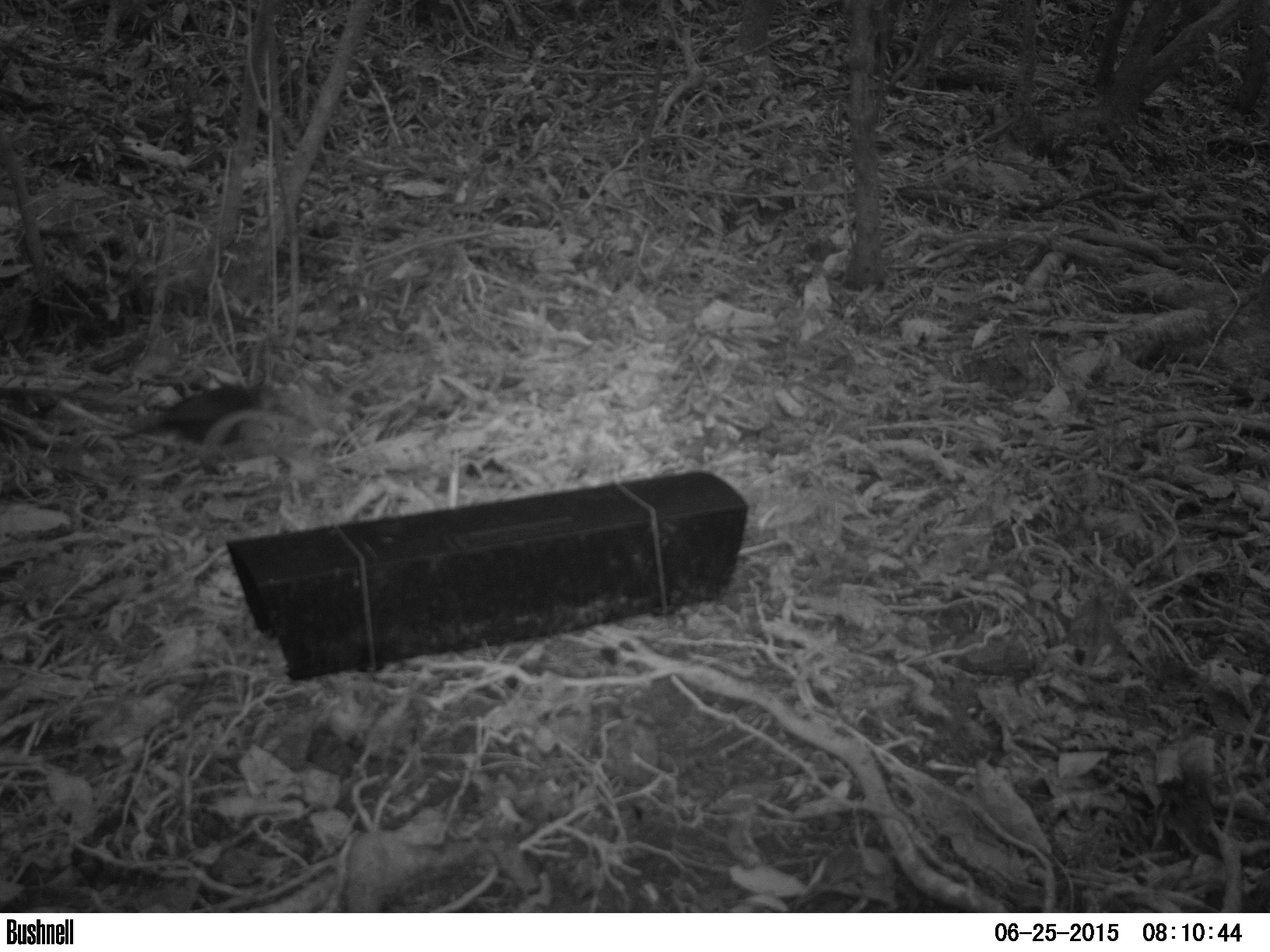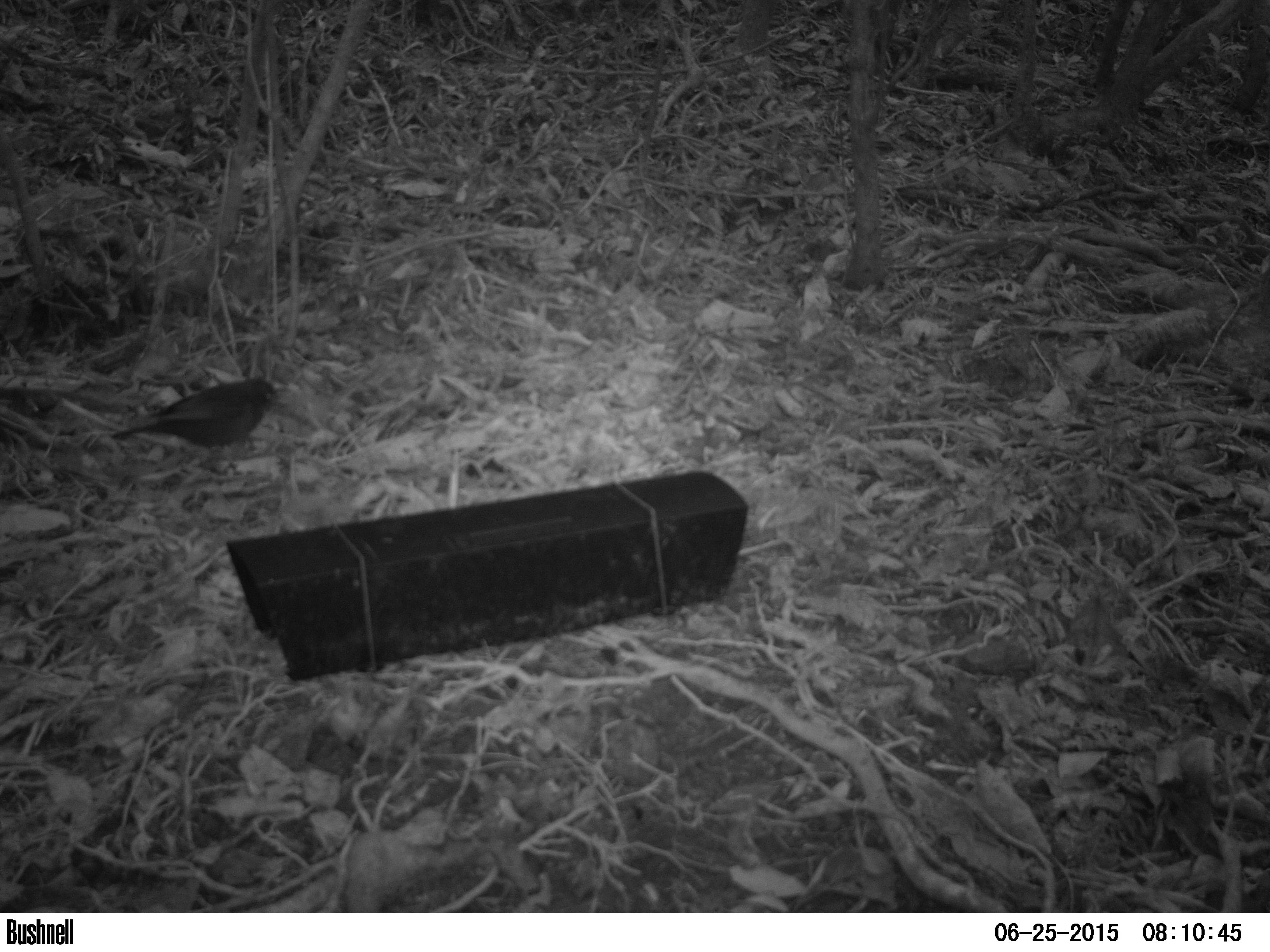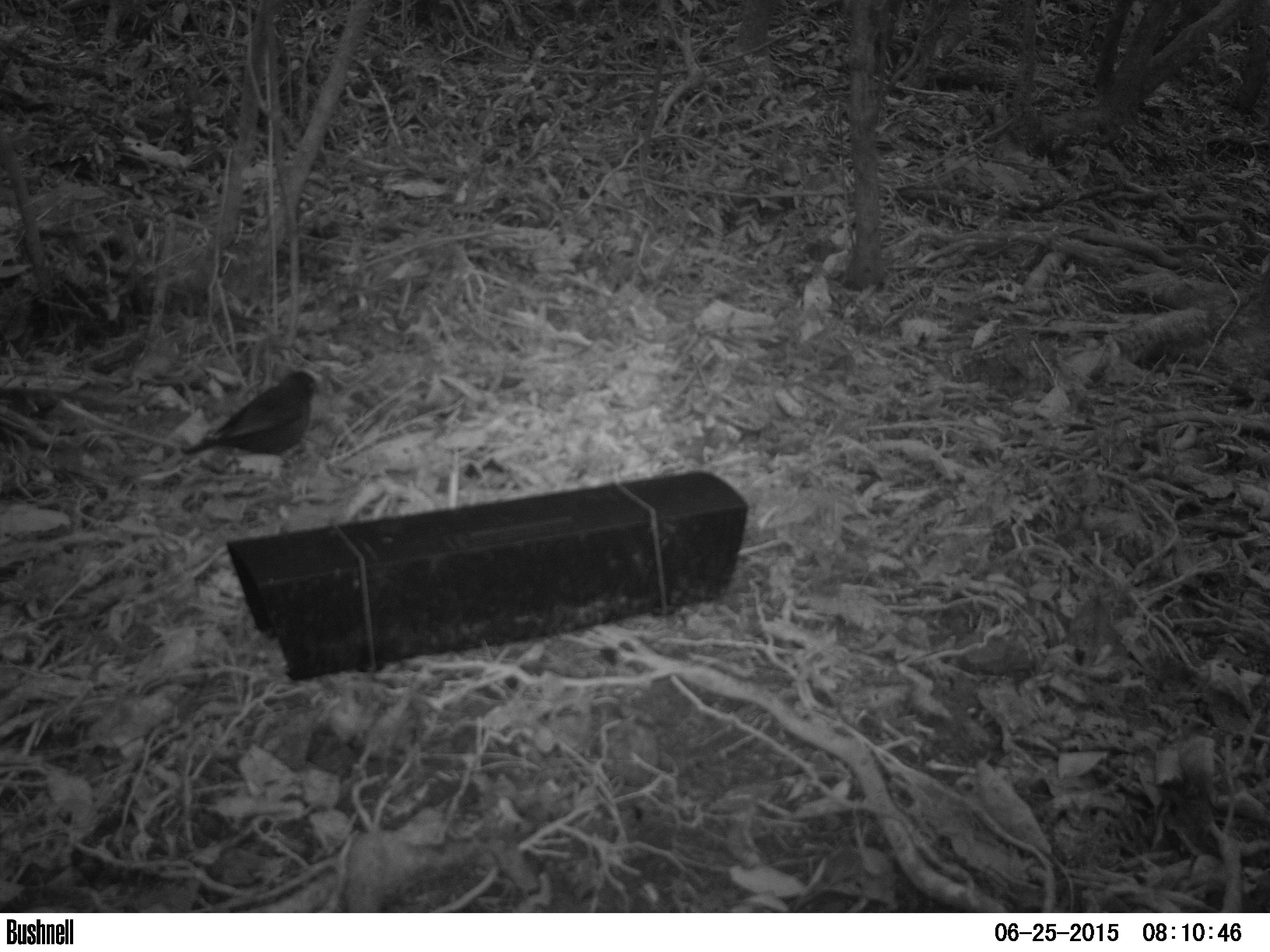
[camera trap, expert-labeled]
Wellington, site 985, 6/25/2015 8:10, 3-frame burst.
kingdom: Animalia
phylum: Chordata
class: Aves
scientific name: Aves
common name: bird